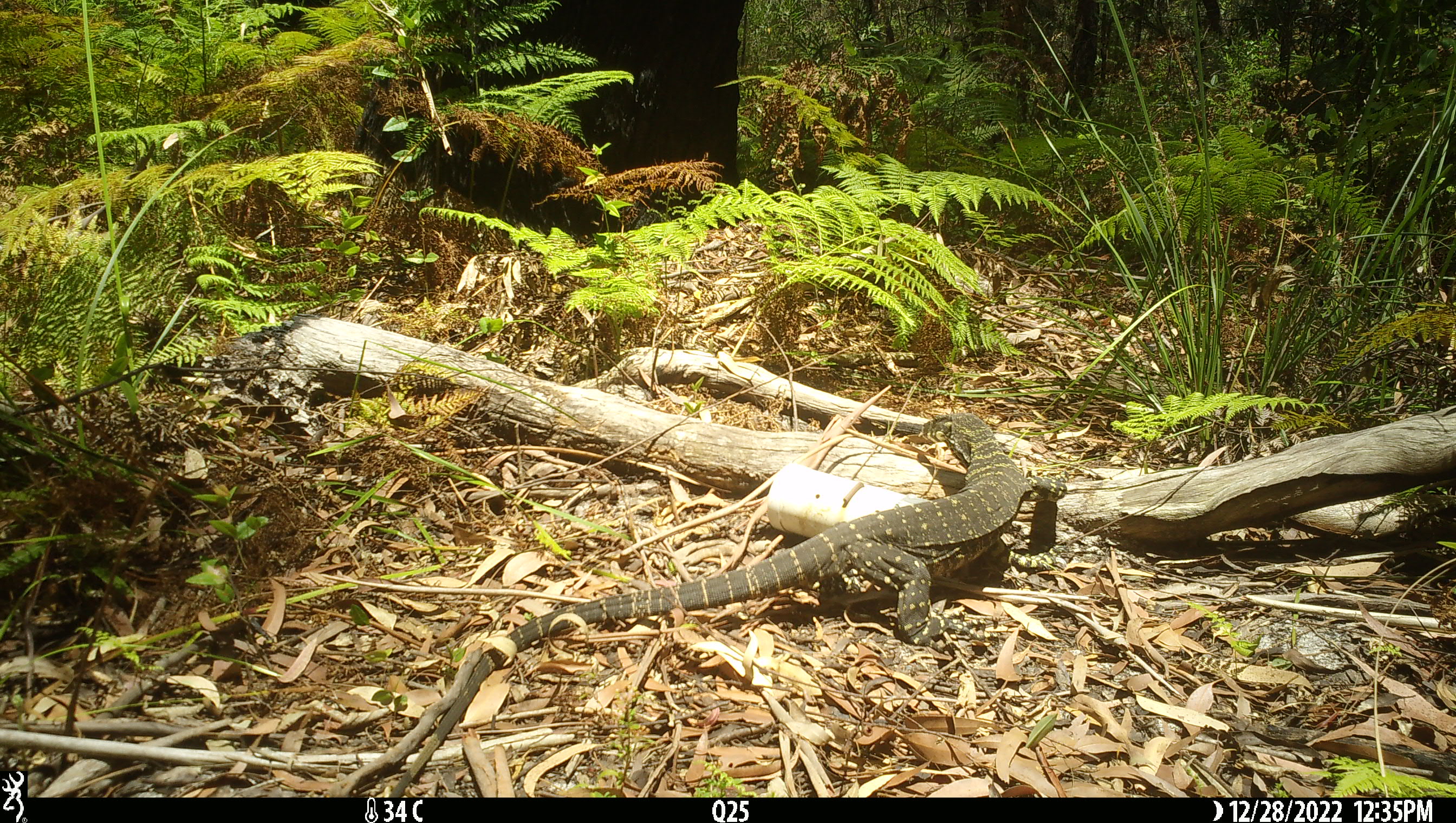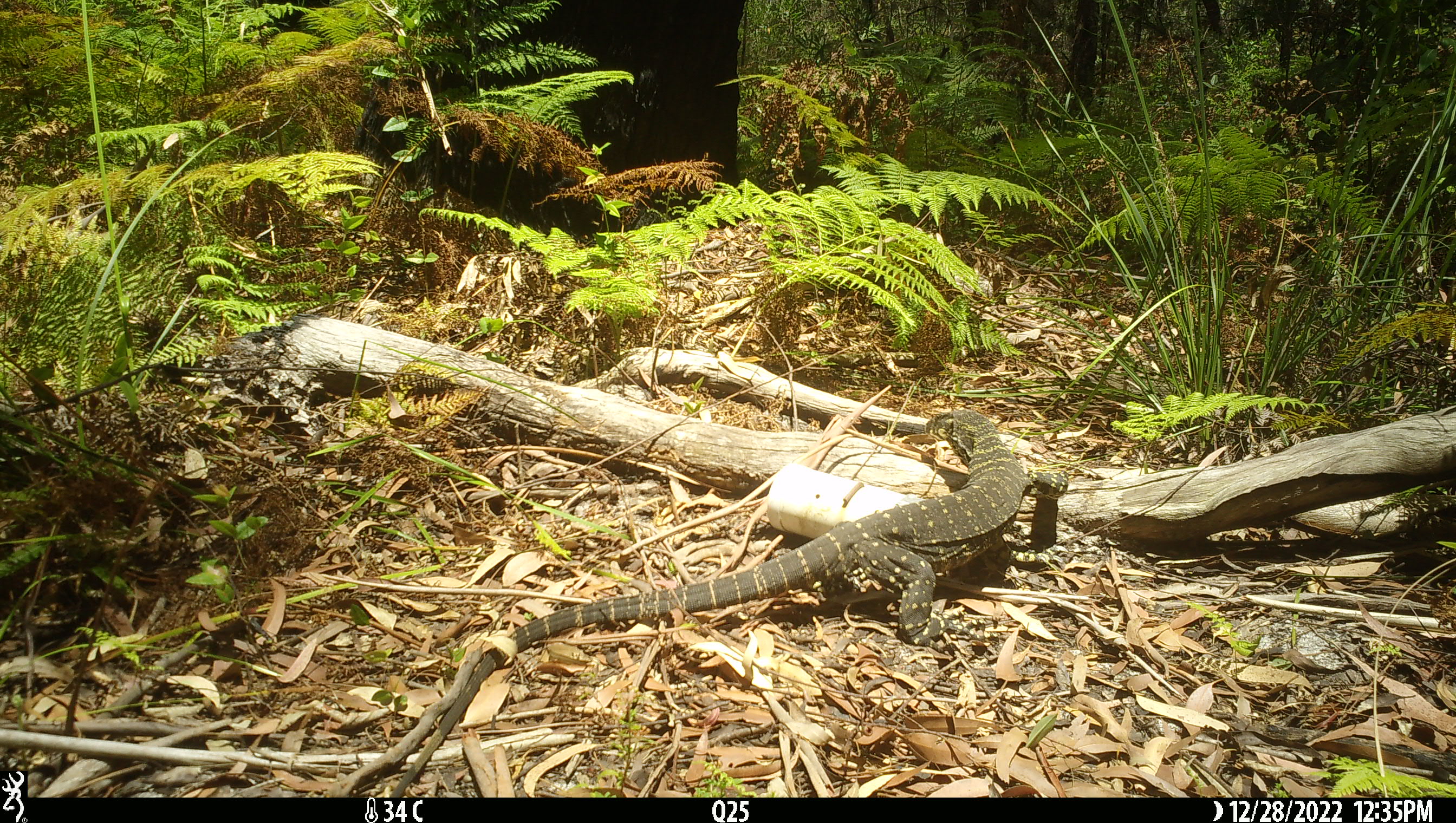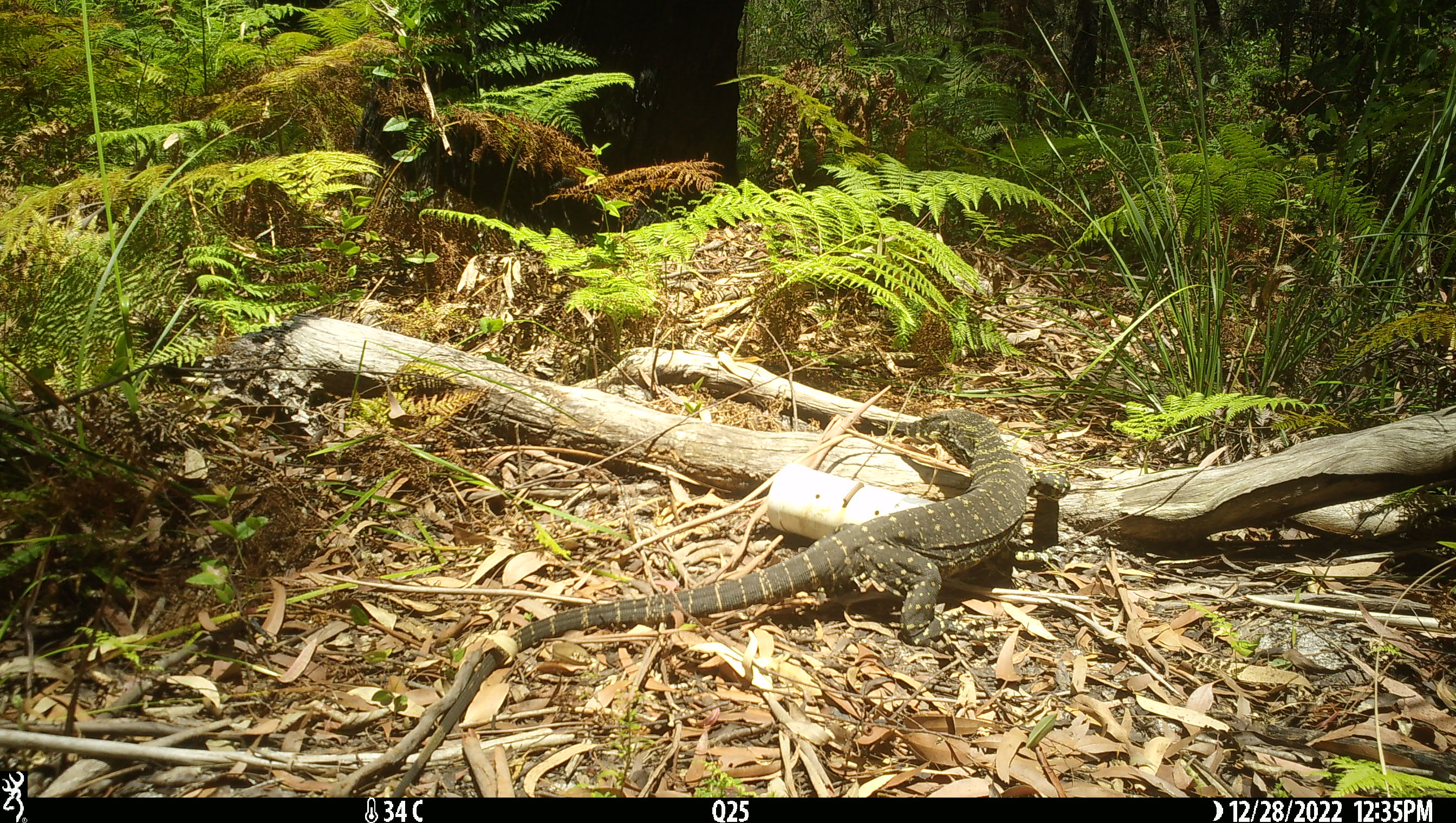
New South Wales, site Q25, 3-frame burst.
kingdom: Animalia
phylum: Chordata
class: Reptilia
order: Squamata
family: Varanidae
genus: Varanus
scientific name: Varanus varius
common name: lace monitor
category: goanna